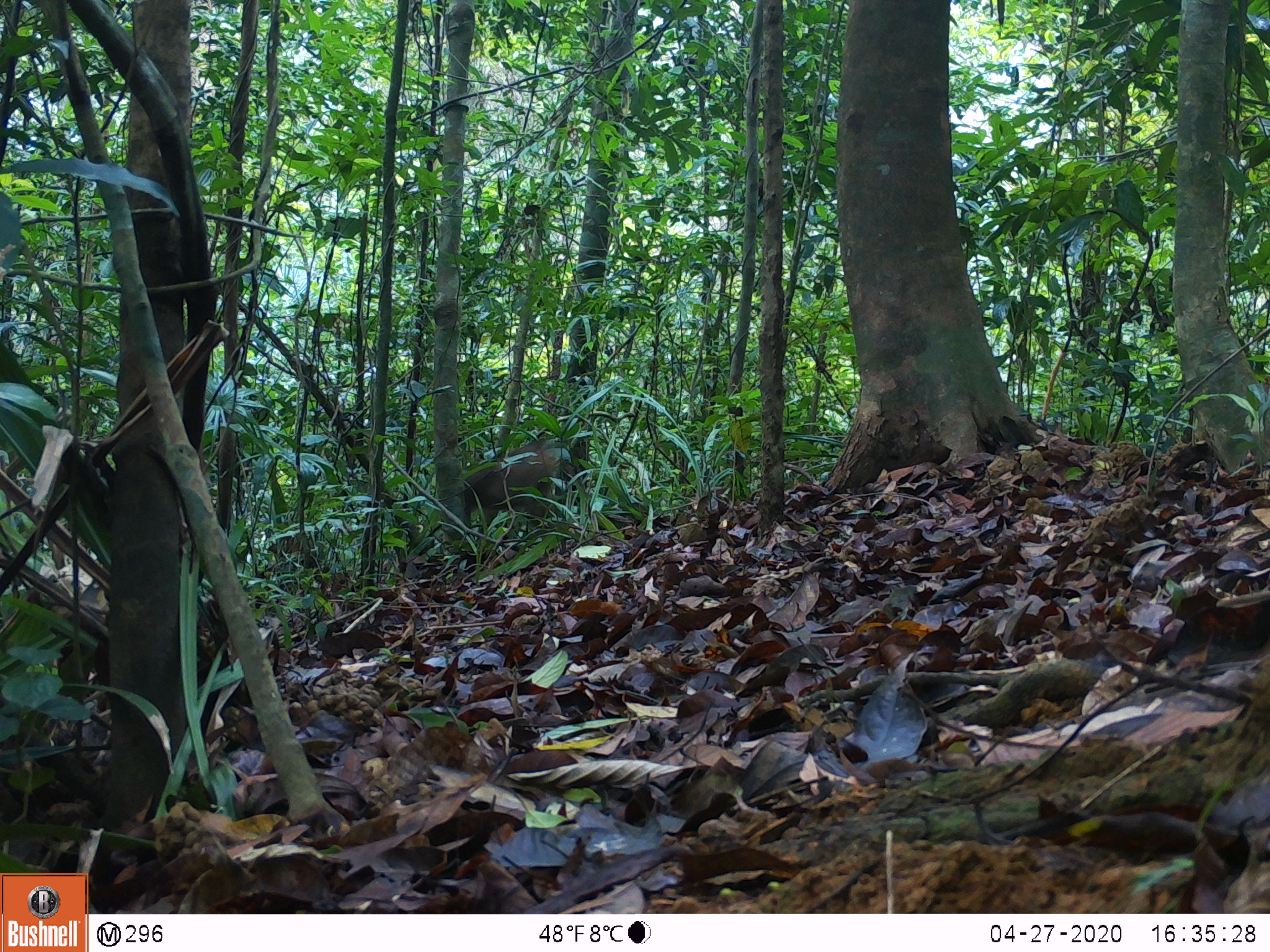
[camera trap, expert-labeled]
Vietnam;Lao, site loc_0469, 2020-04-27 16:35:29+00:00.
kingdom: Animalia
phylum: Chordata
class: Mammalia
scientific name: Mammalia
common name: mammal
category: unidentified mammal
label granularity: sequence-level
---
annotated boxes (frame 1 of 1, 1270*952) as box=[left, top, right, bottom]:
unidentified mammal: box=[463, 439, 559, 538]